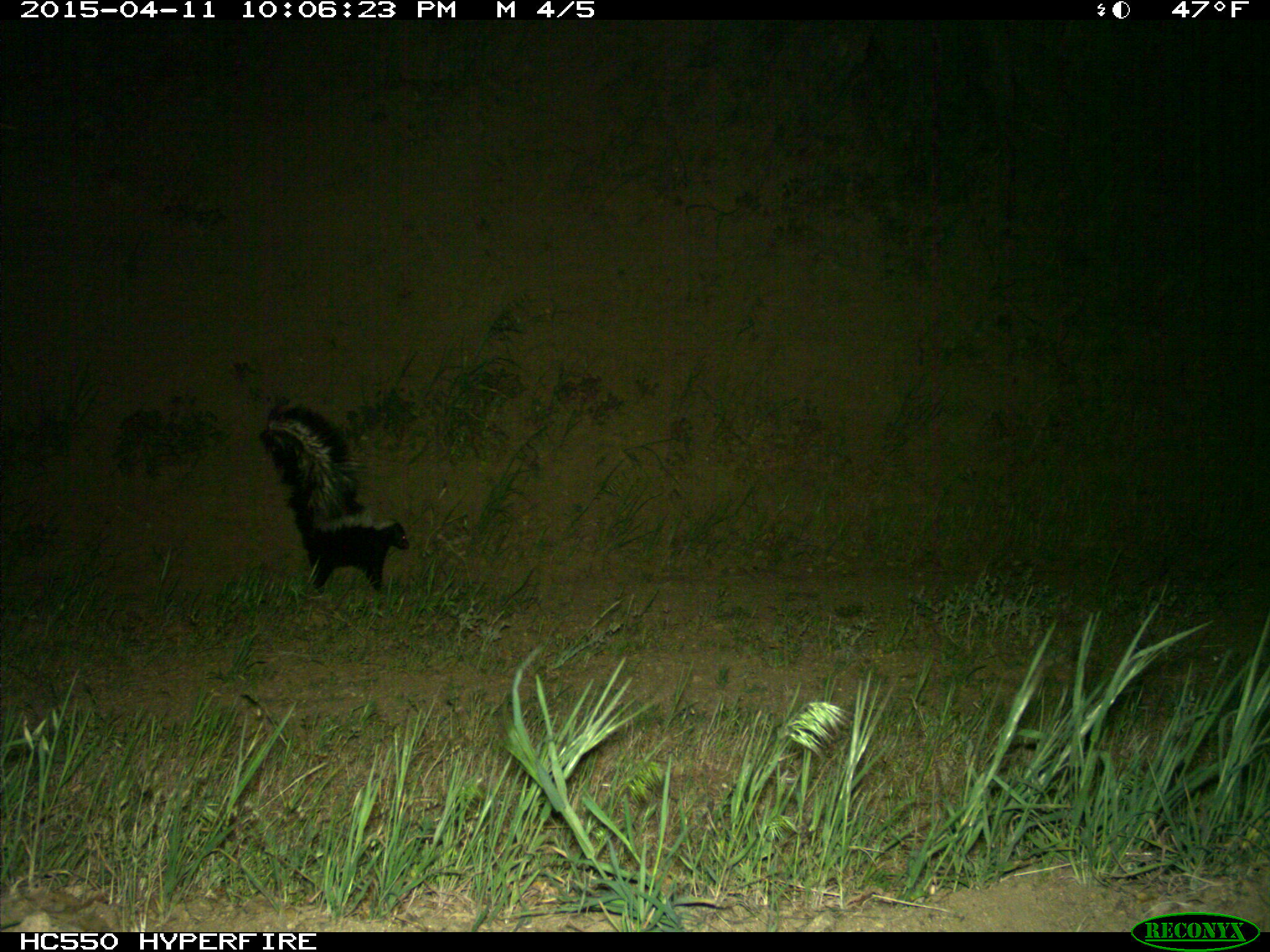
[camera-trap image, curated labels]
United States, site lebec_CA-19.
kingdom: Animalia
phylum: Chordata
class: Mammalia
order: Carnivora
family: Mephitidae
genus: Mephitis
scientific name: Mephitis mephitis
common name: striped skunk